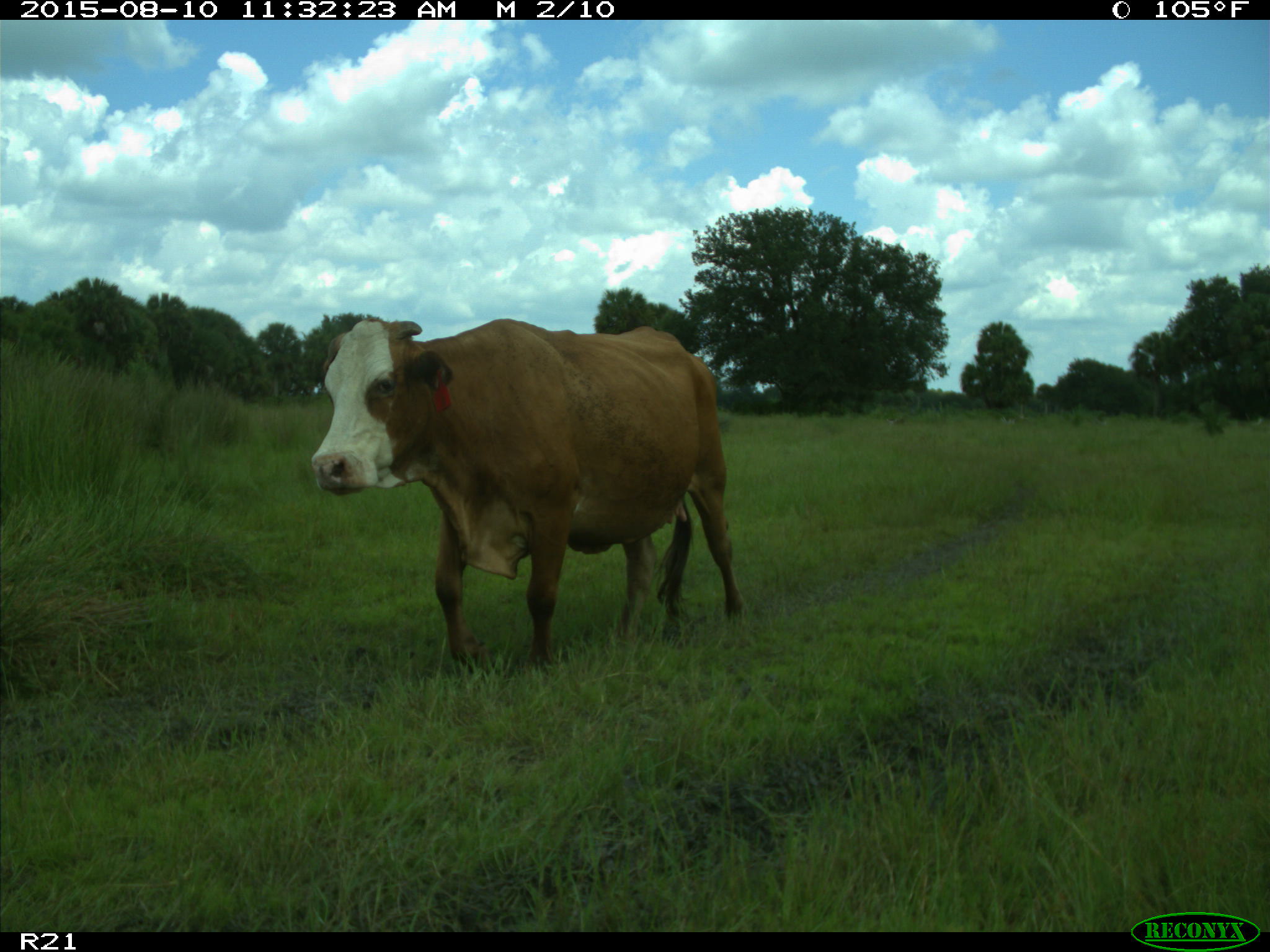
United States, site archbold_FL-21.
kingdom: Animalia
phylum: Chordata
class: Mammalia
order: Artiodactyla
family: Bovidae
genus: Bos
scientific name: Bos taurus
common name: domestic cow